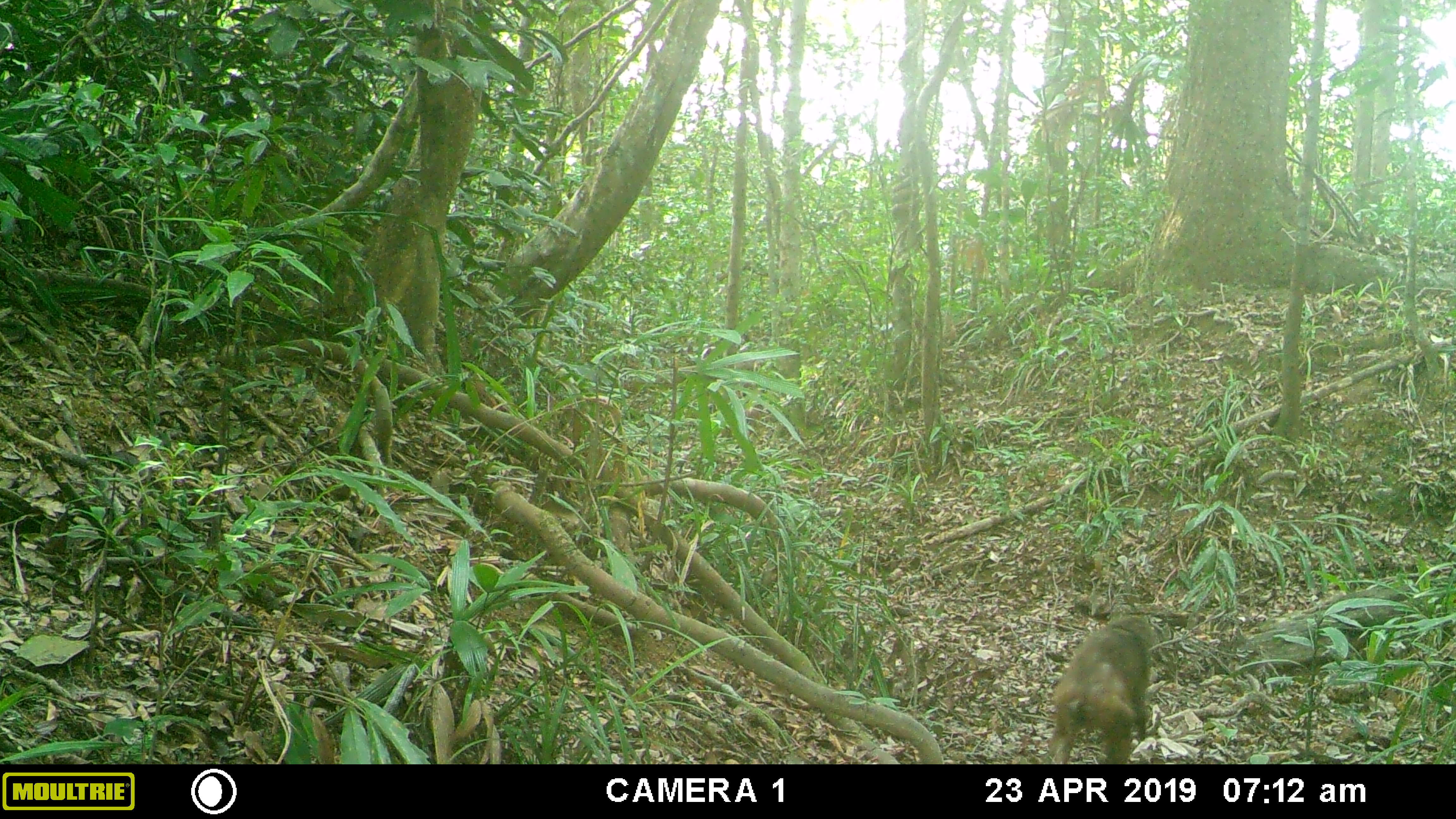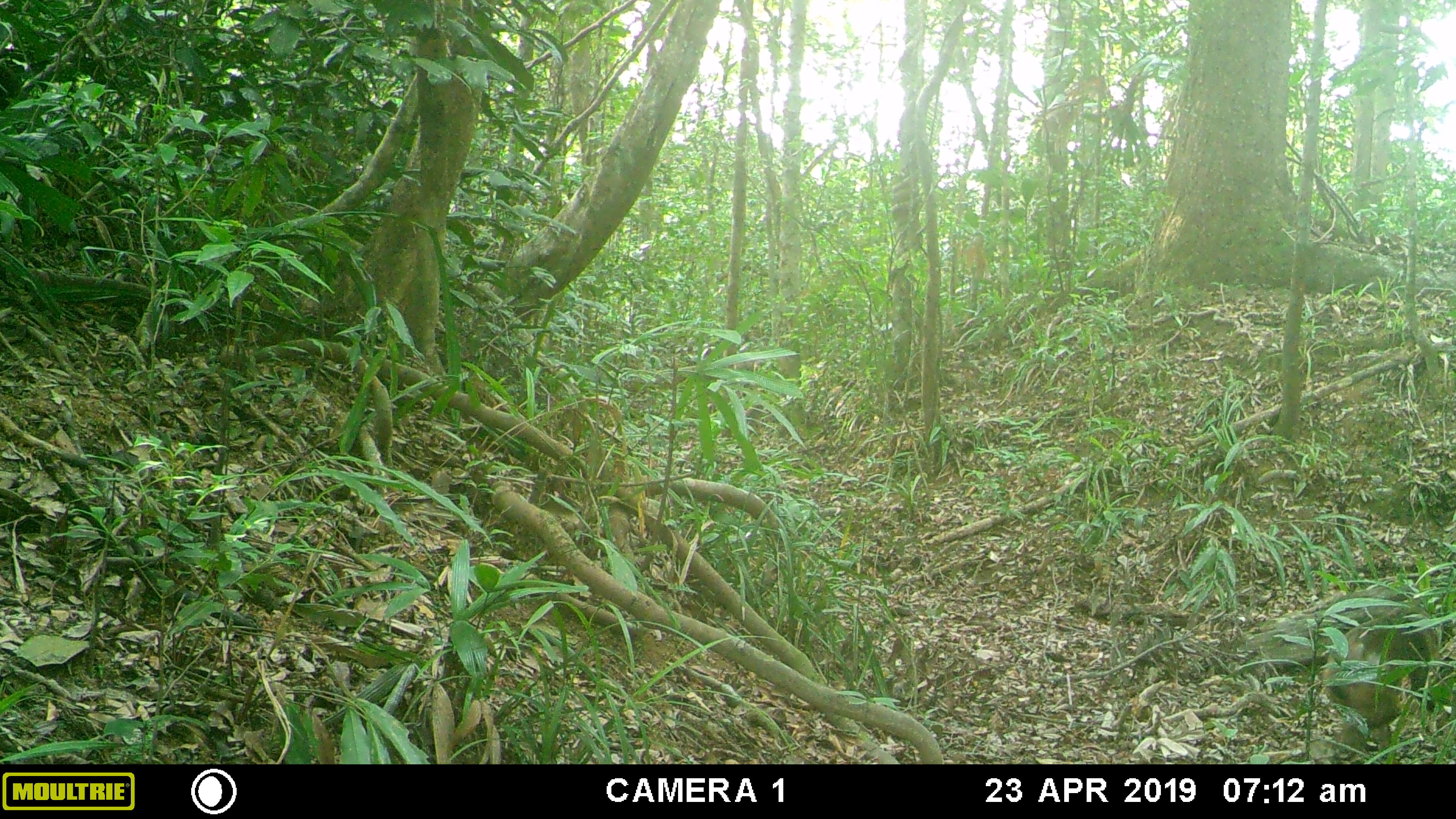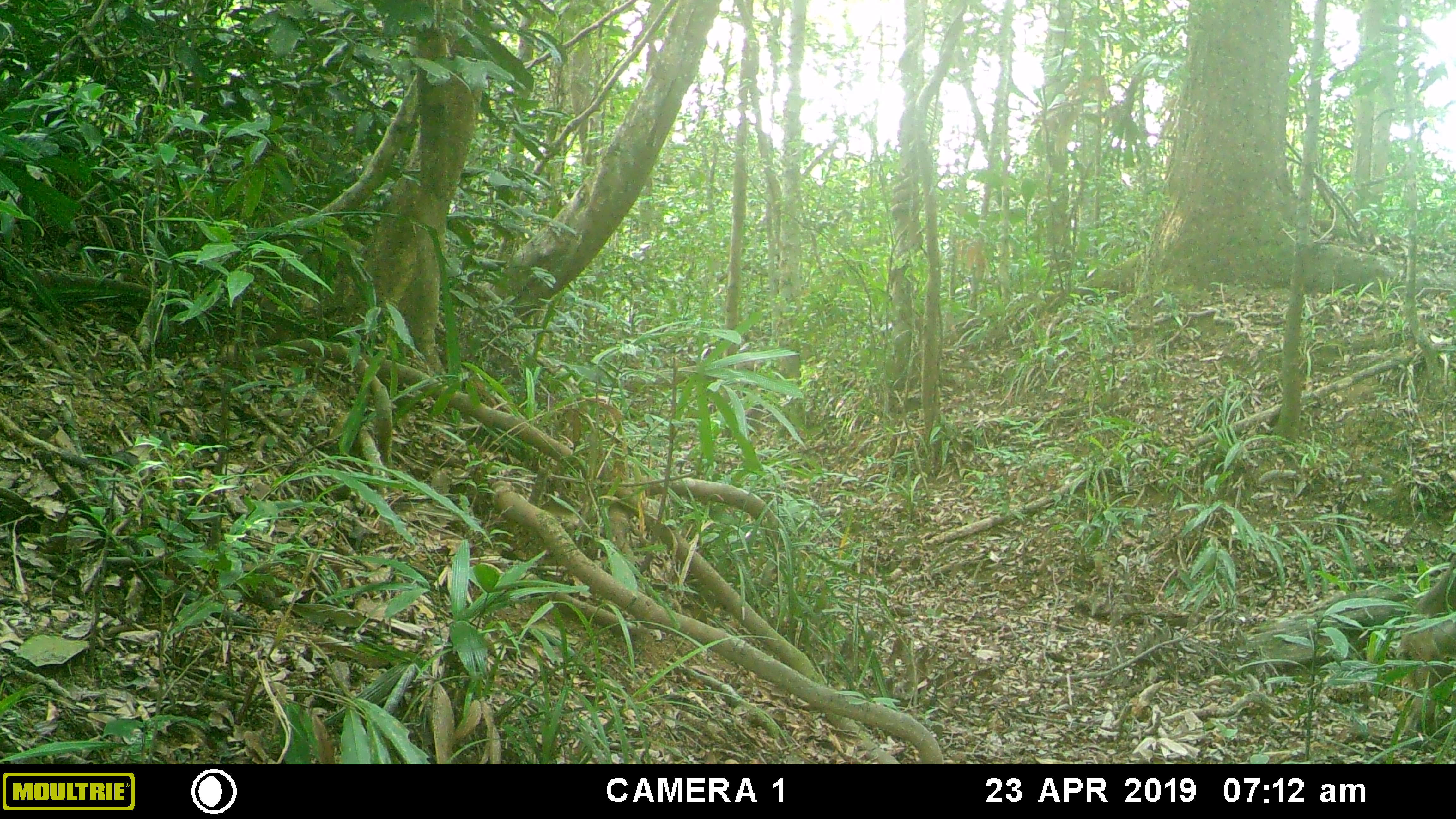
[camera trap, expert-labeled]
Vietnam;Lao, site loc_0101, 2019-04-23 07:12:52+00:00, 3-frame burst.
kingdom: Animalia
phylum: Chordata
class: Mammalia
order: Primates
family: Cercopithecidae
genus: Macaca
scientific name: Macaca arctoides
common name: stump-tailed macaque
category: stump tailed macaque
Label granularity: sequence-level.